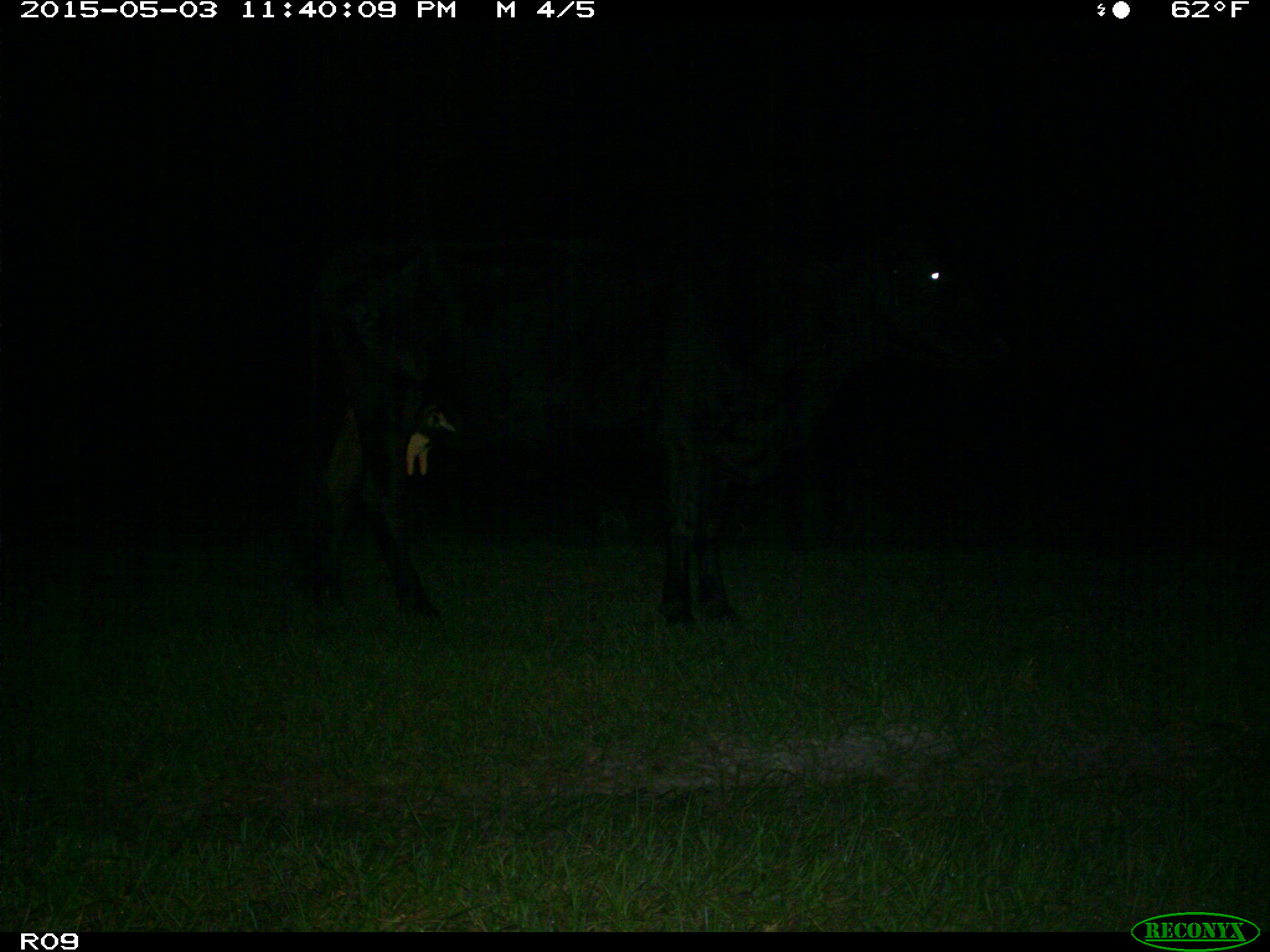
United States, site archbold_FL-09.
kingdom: Animalia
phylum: Chordata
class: Mammalia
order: Artiodactyla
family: Bovidae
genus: Bos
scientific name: Bos taurus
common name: domestic cow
Bos taurus (domestic cow).